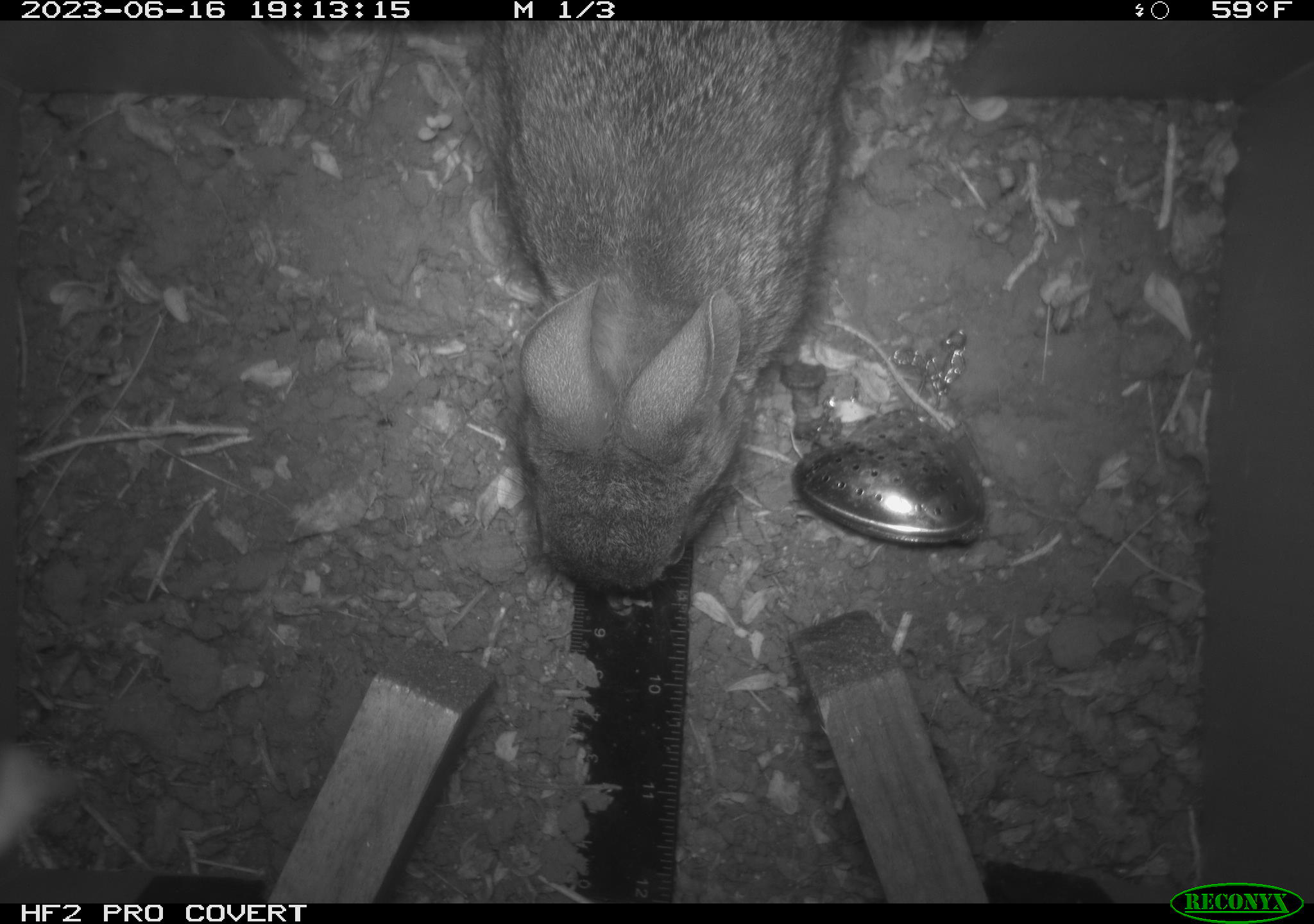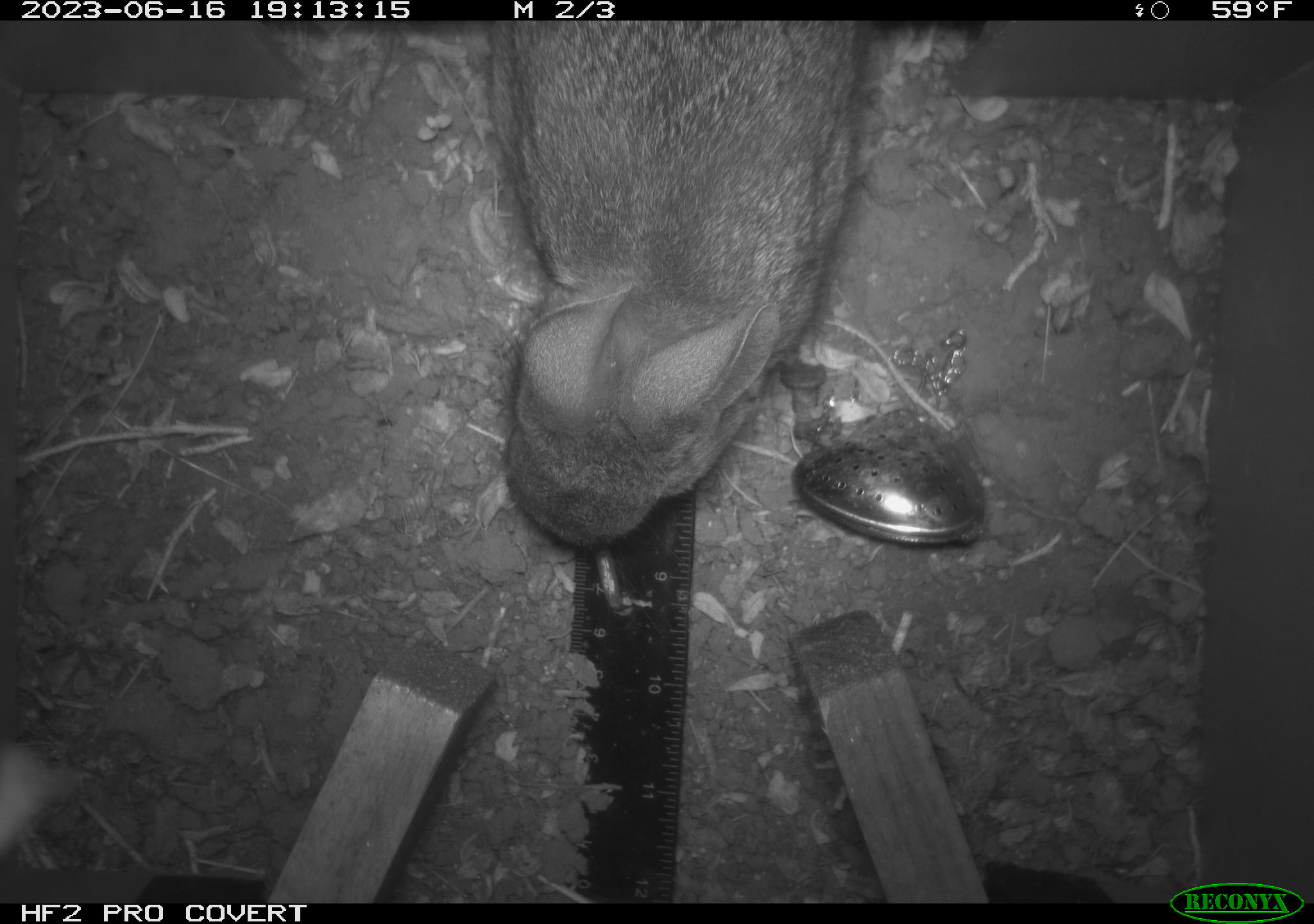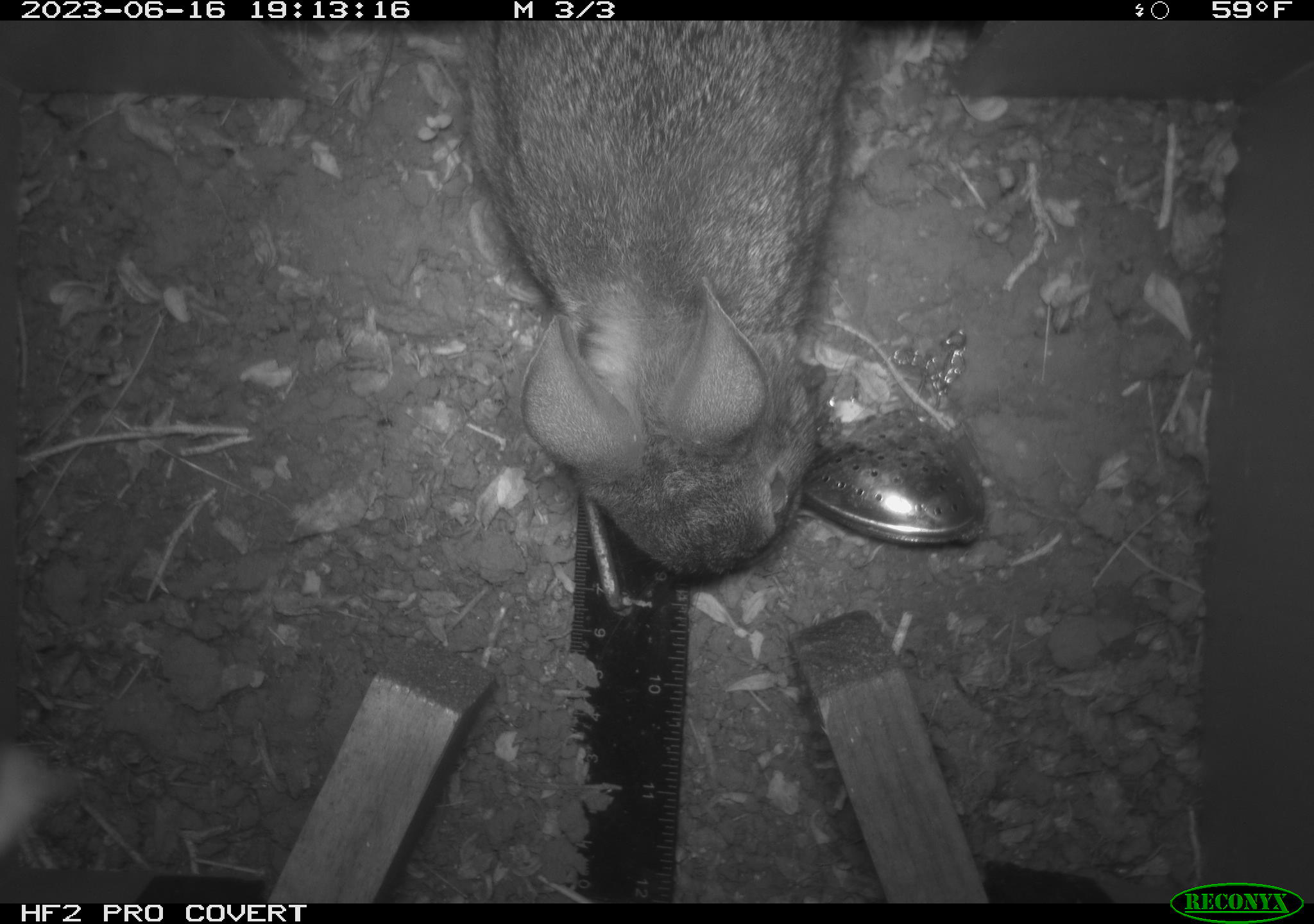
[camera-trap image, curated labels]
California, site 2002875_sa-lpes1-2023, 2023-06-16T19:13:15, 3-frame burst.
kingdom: Animalia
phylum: Chordata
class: Mammalia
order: Lagomorpha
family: Leporidae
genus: Sylvilagus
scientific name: Sylvilagus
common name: cottontail rabbits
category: sylvilagus species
Sylvilagus species (cottontail rabbits) (Sylvilagus).